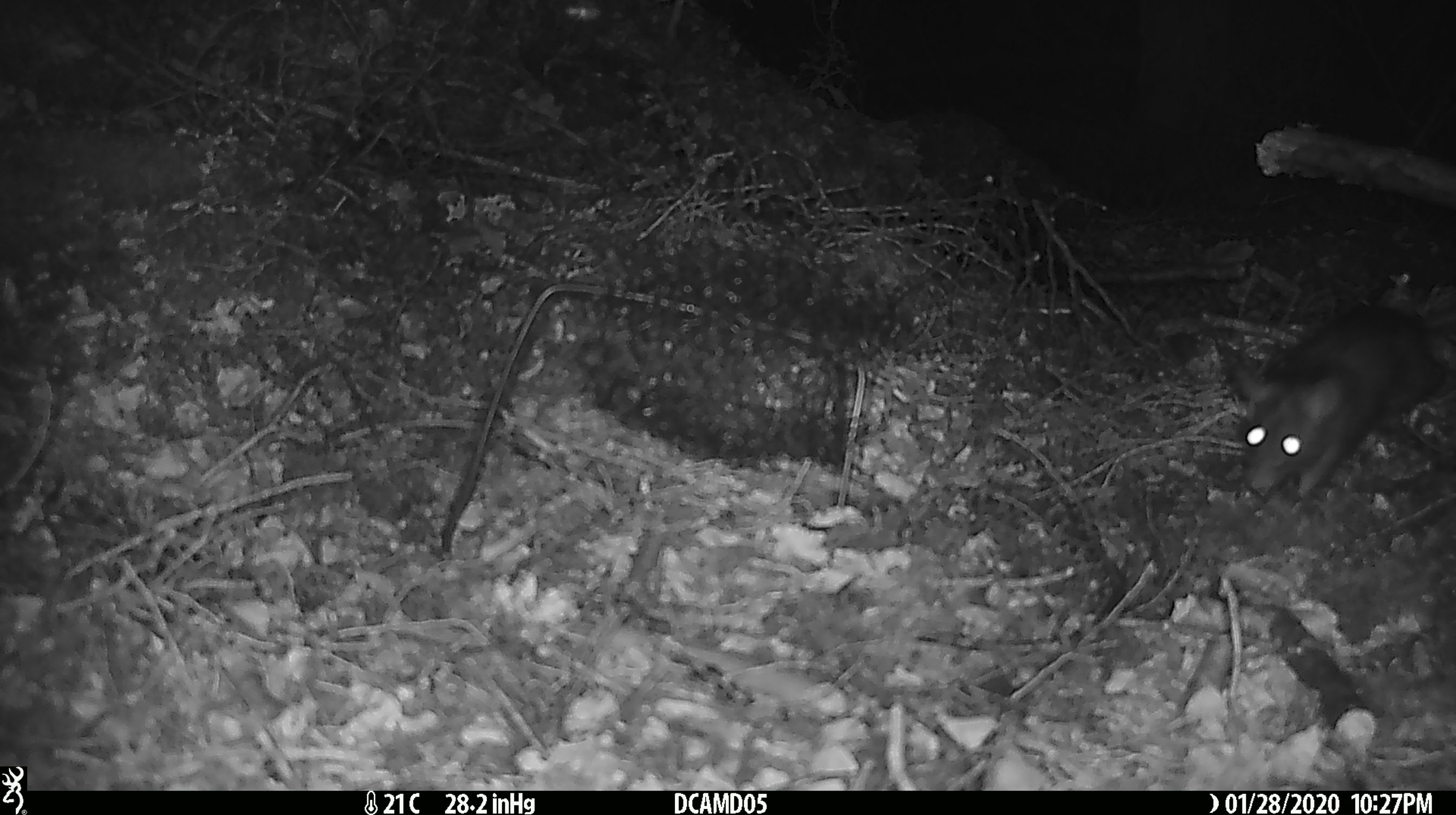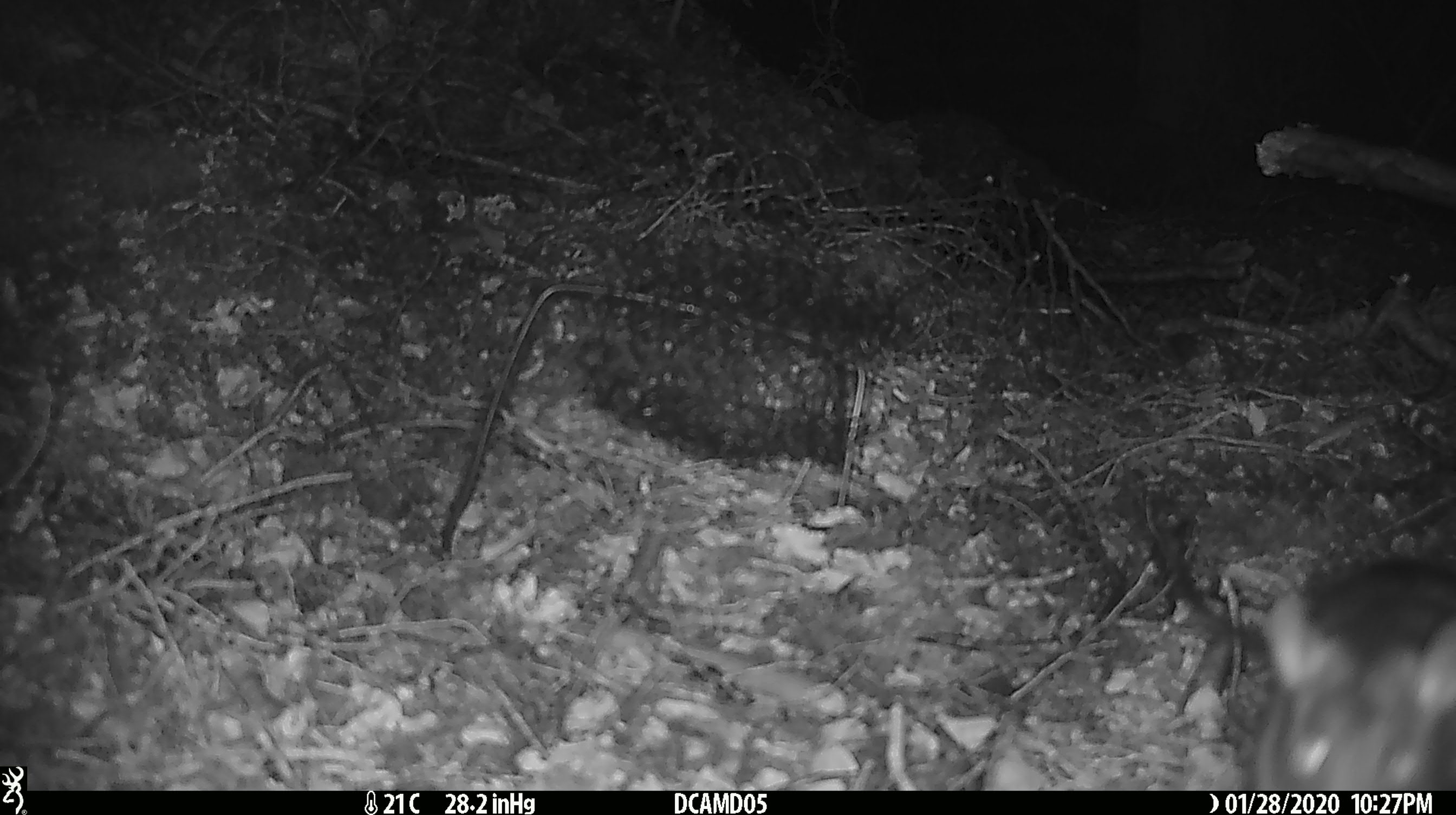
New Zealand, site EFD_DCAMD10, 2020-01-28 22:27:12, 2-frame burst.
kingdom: Animalia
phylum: Chordata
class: Mammalia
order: Rodentia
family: Muridae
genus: Rattus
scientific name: Rattus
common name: rat